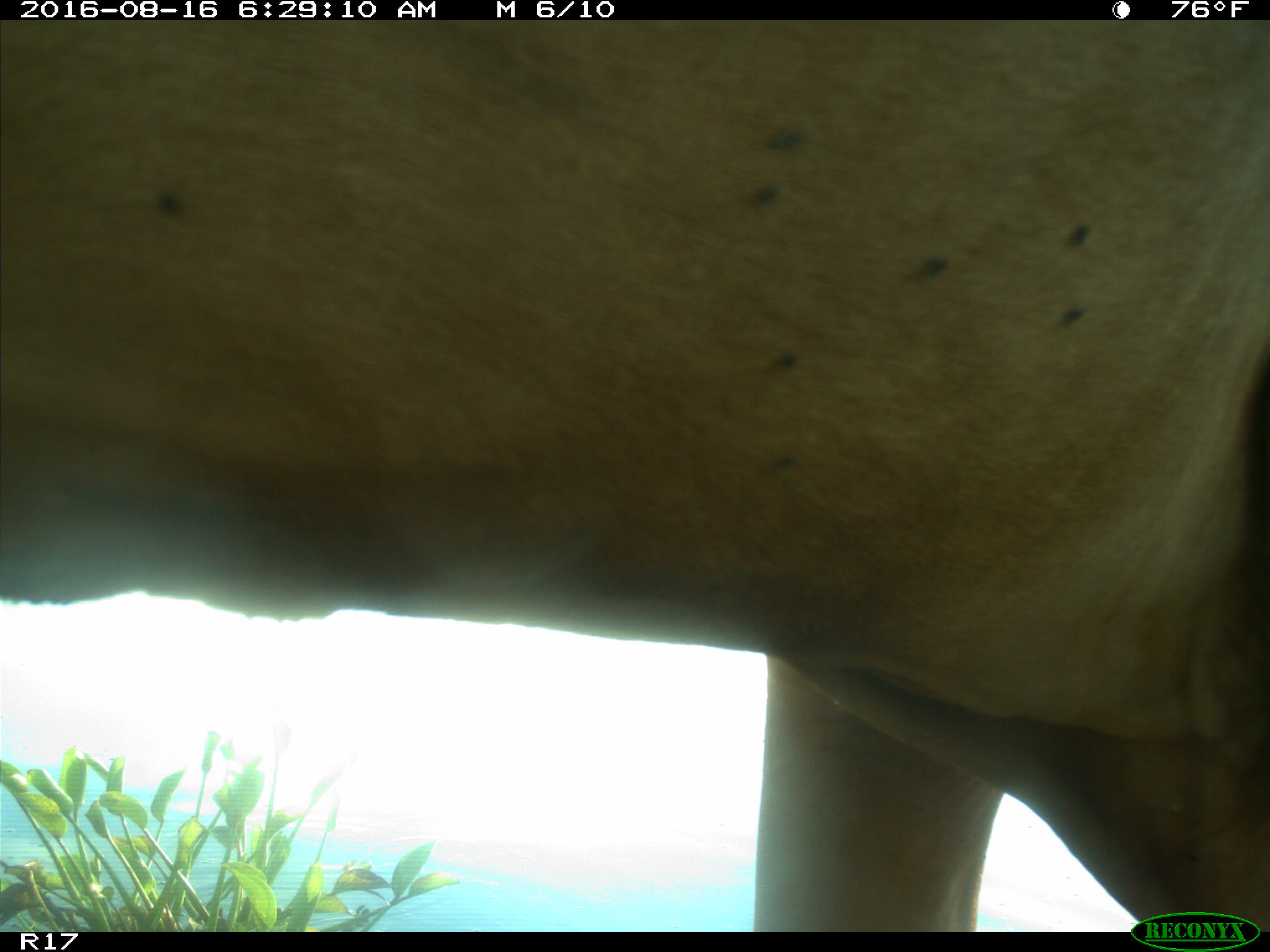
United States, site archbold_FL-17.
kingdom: Animalia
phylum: Chordata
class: Mammalia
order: Artiodactyla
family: Bovidae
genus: Bos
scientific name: Bos taurus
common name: domestic cow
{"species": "Bos taurus (domestic cow)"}